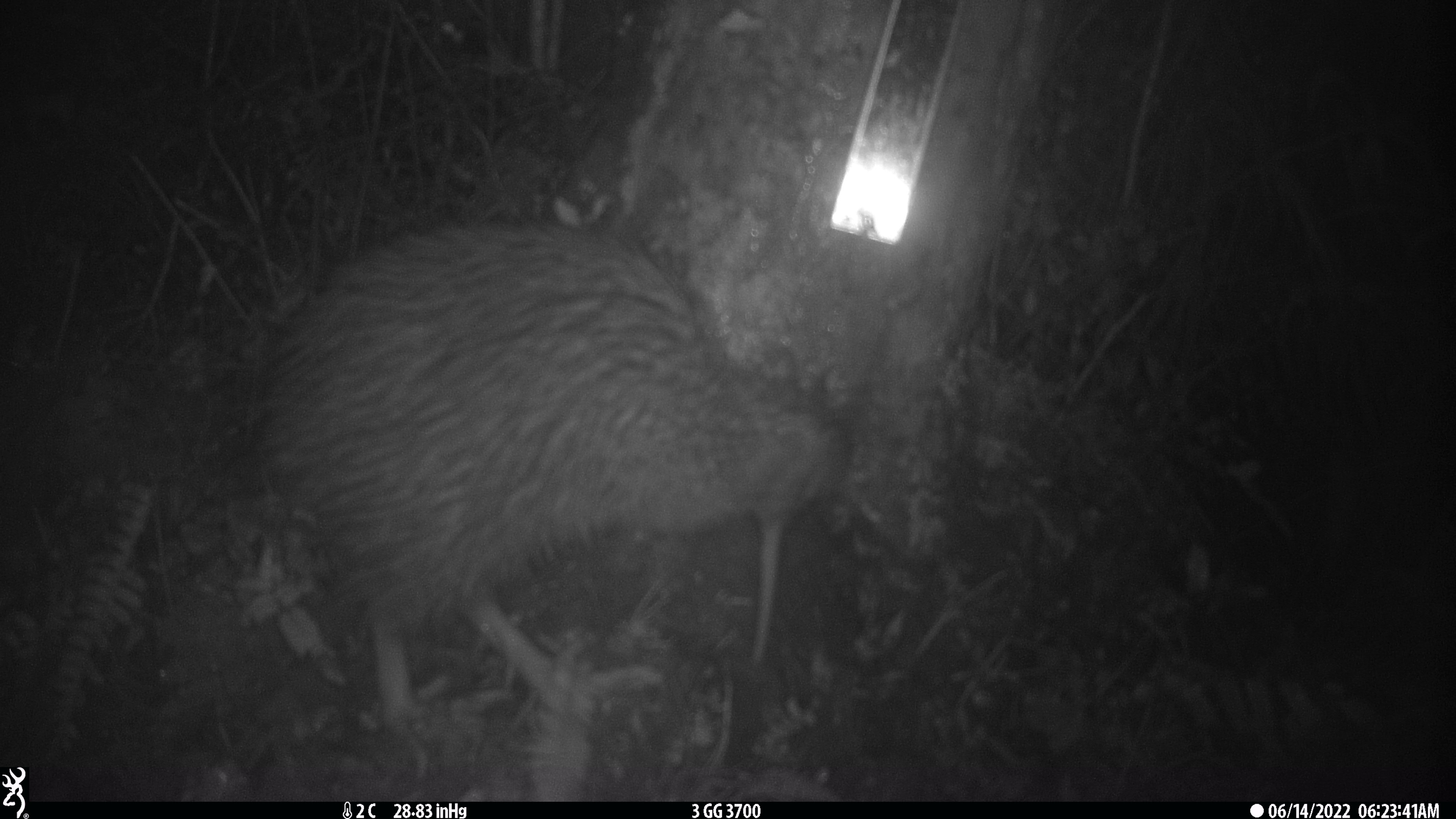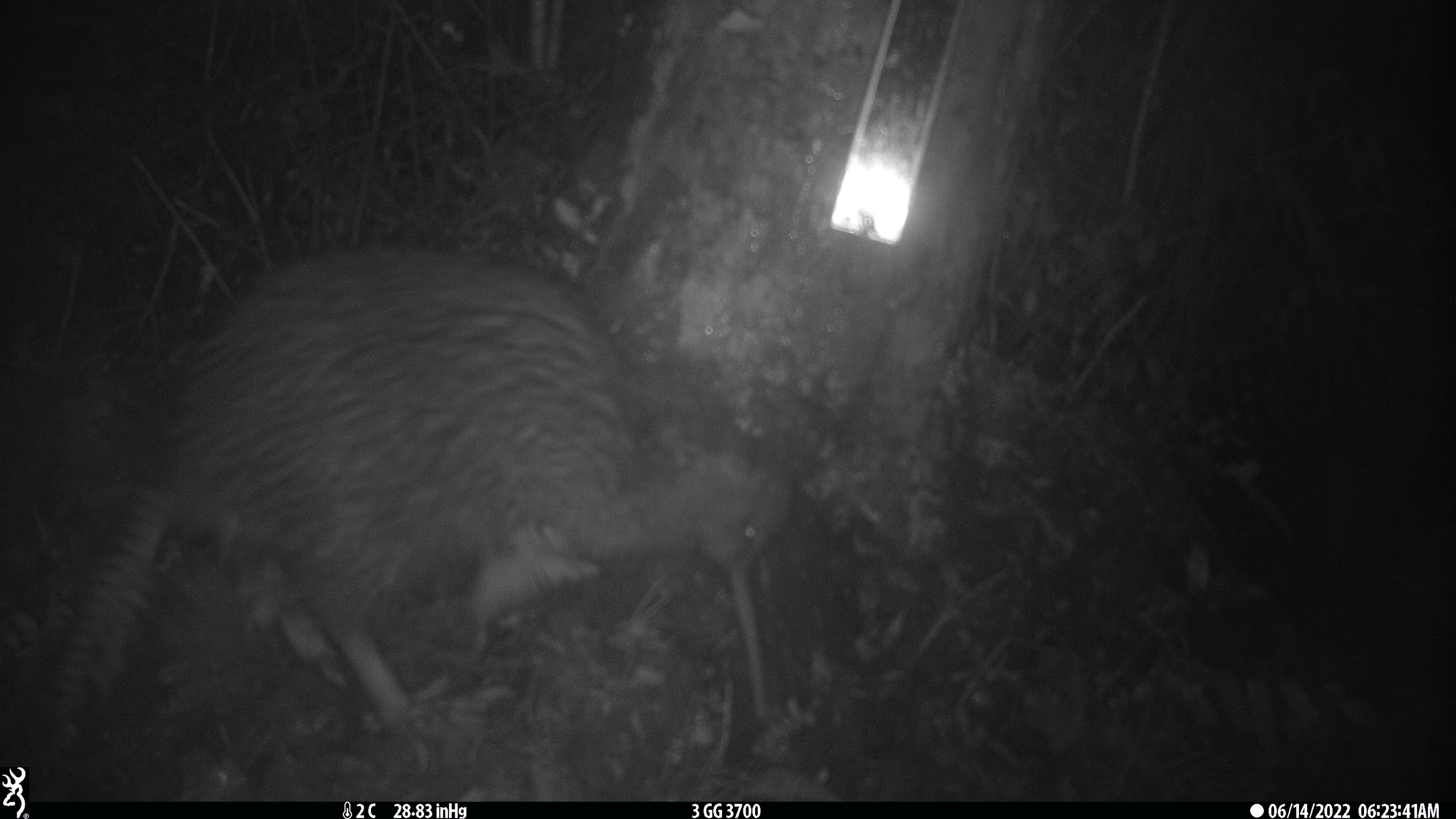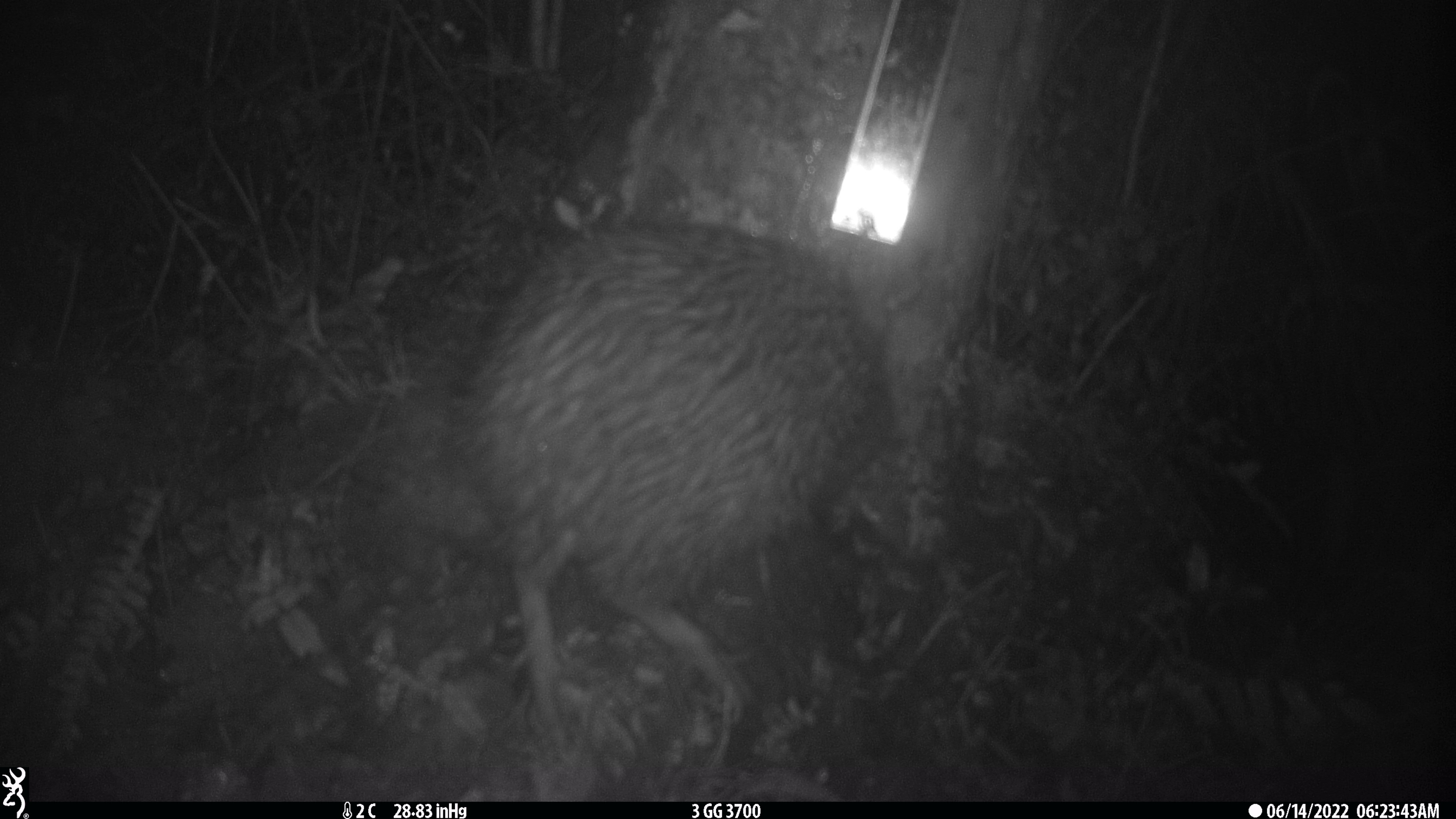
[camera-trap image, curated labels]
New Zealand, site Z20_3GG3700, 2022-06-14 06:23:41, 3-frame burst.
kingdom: Animalia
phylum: Chordata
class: Aves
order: Apterygiformes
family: Apterygidae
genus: Apteryx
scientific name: Apteryx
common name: kiwi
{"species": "kiwi (Apteryx)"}